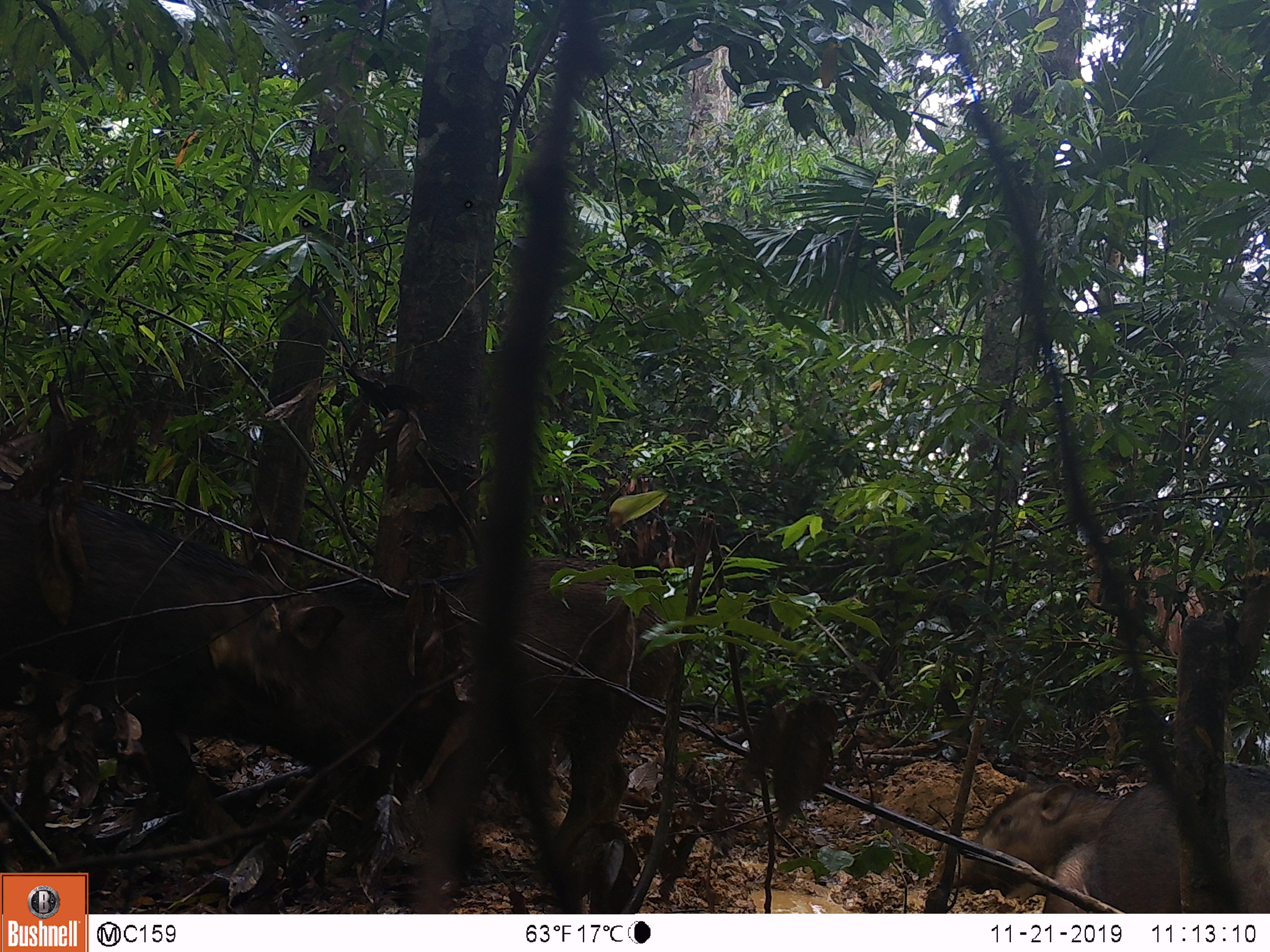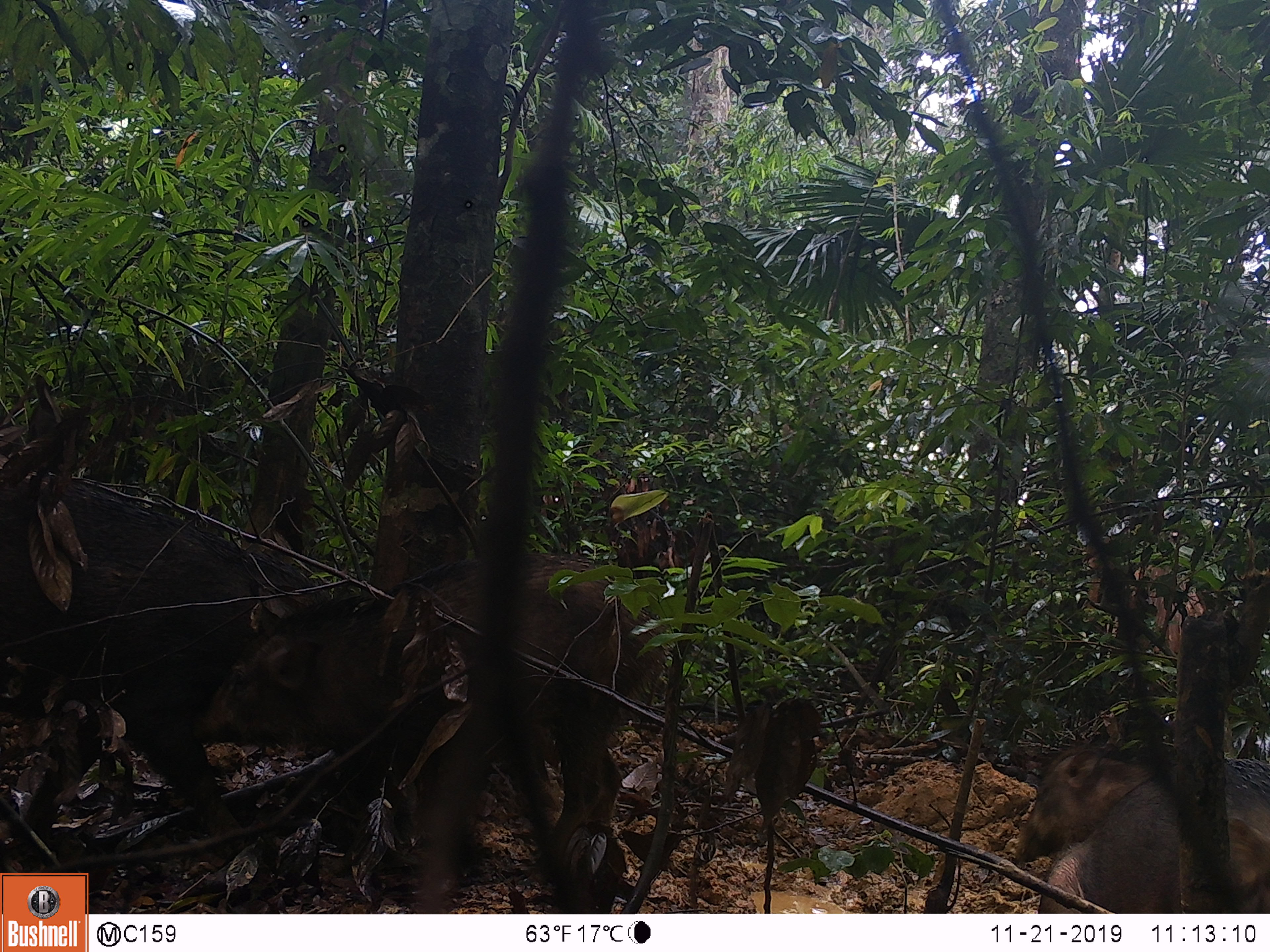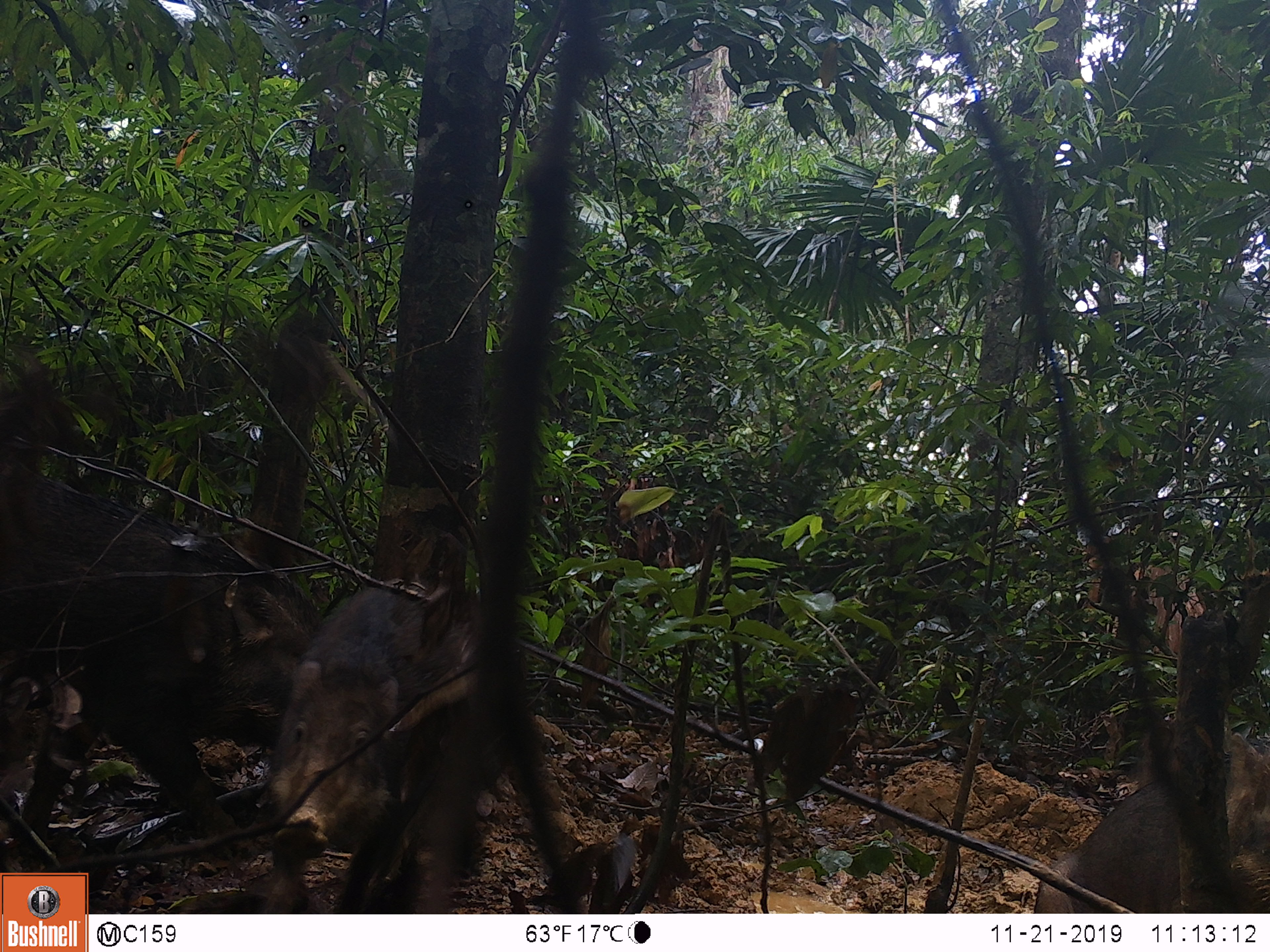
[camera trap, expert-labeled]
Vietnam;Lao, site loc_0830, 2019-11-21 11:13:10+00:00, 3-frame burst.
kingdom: Animalia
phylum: Chordata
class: Mammalia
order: Artiodactyla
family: Suidae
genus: Sus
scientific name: Sus scrofa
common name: eurasian wild pig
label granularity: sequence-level